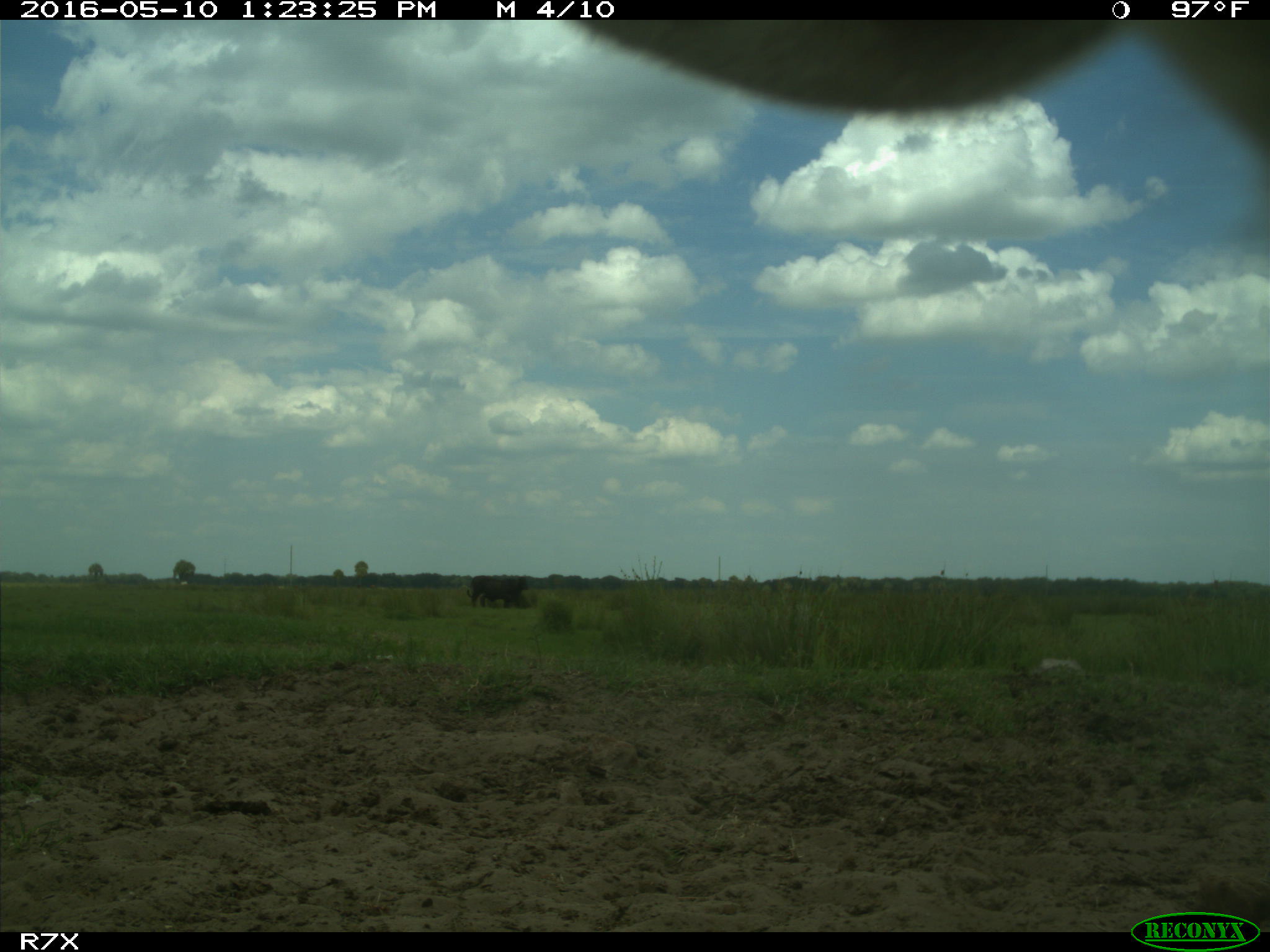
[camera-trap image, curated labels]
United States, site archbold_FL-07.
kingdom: Animalia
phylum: Chordata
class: Mammalia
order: Artiodactyla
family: Bovidae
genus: Bos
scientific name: Bos taurus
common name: domestic cow